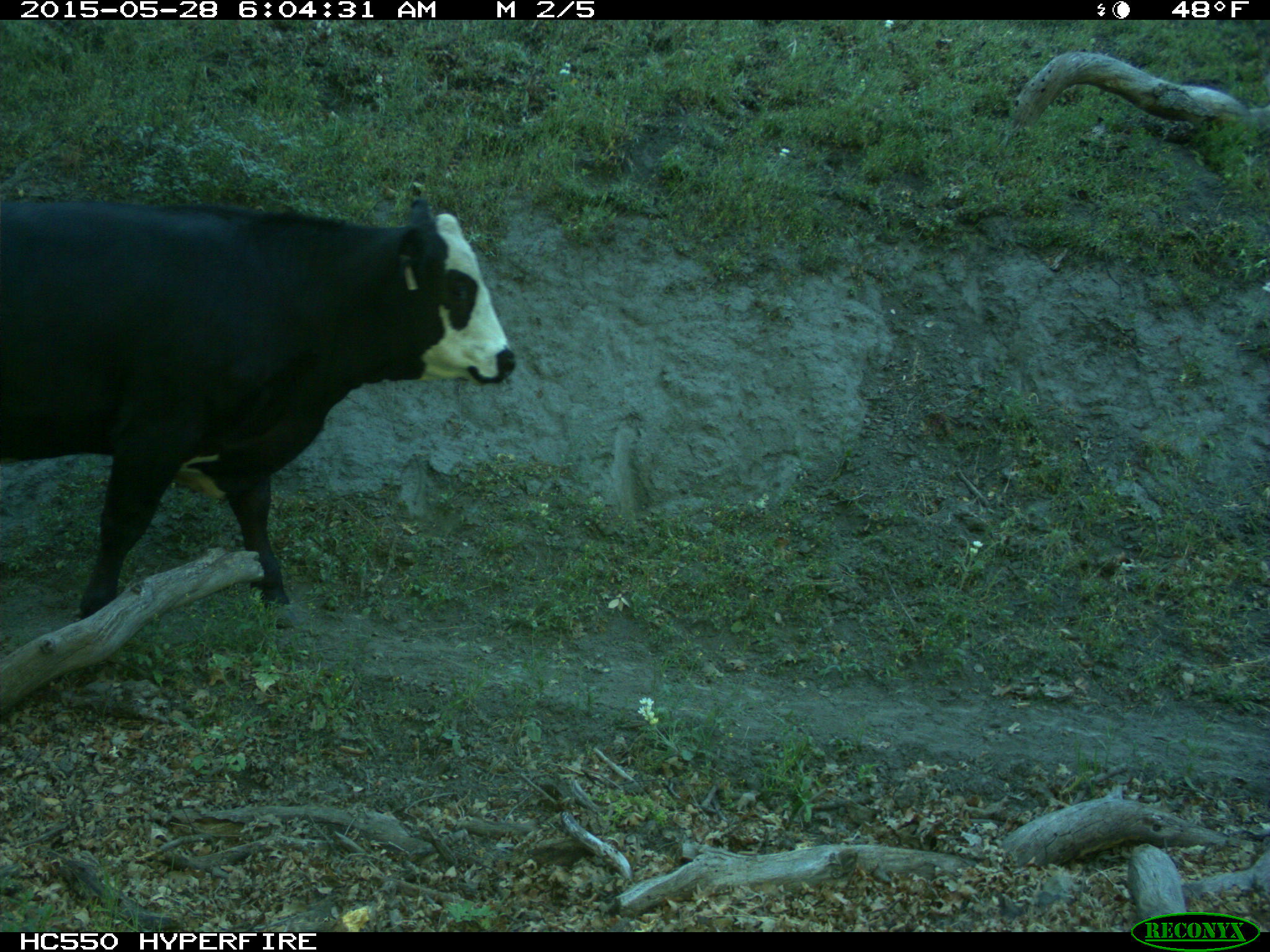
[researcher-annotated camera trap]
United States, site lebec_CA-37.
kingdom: Animalia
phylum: Chordata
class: Mammalia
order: Artiodactyla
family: Bovidae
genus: Bos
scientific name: Bos taurus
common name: domestic cow